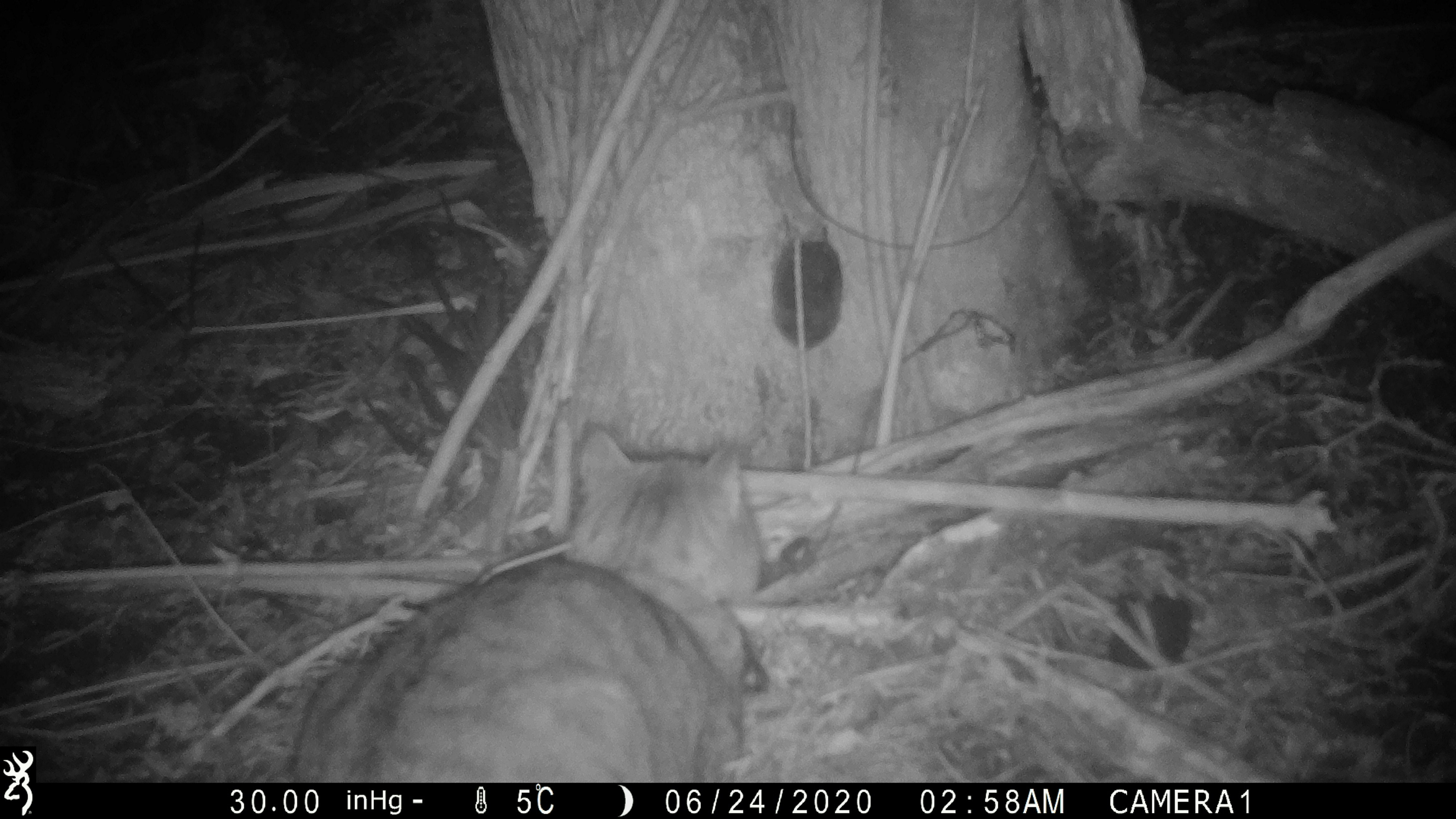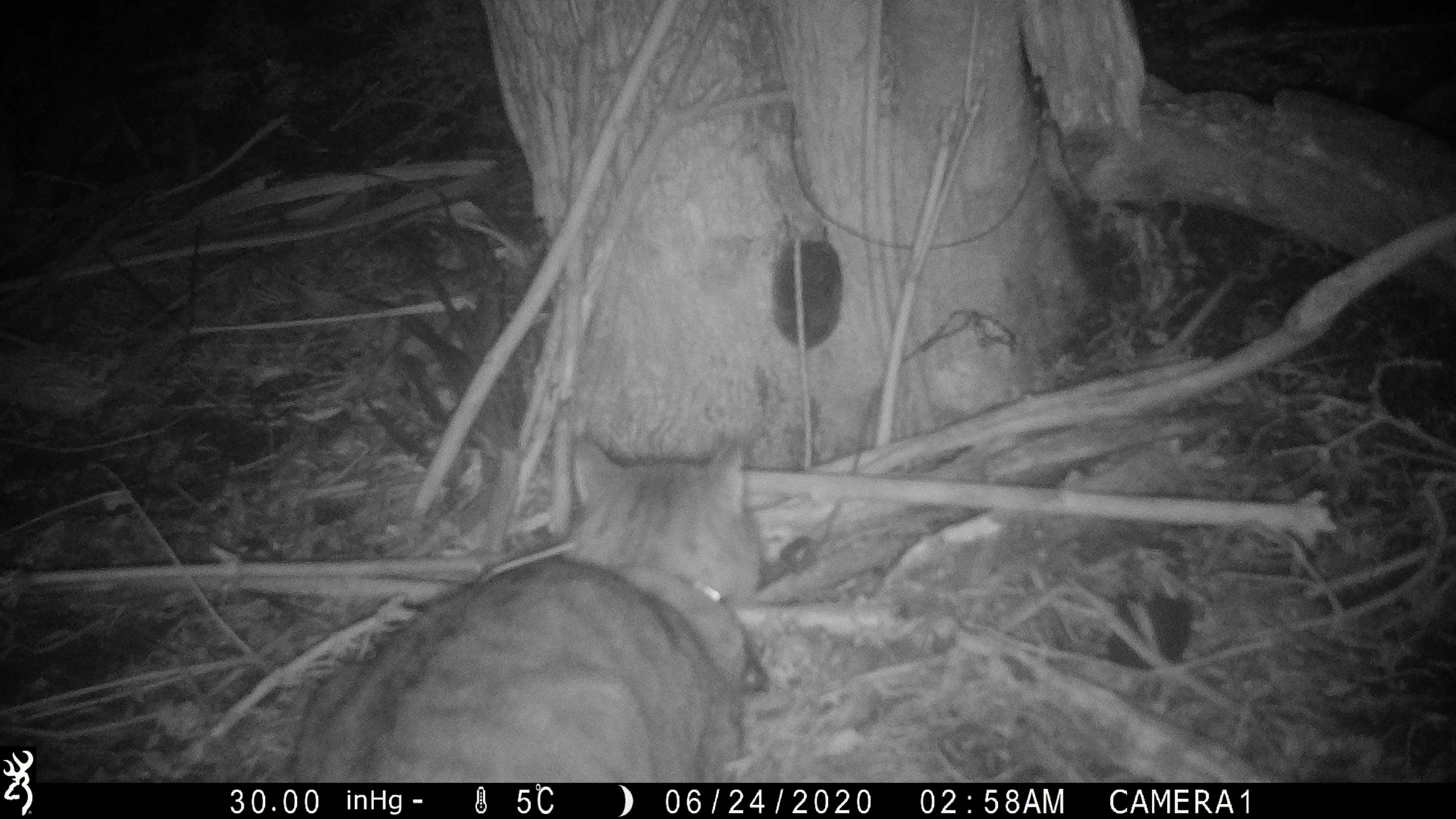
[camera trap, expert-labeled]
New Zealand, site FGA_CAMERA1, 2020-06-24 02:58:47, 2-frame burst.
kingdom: Animalia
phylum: Chordata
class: Mammalia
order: Carnivora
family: Felidae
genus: Felis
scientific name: Felis catus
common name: domestic cat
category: cat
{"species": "cat (domestic cat) (Felis catus)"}